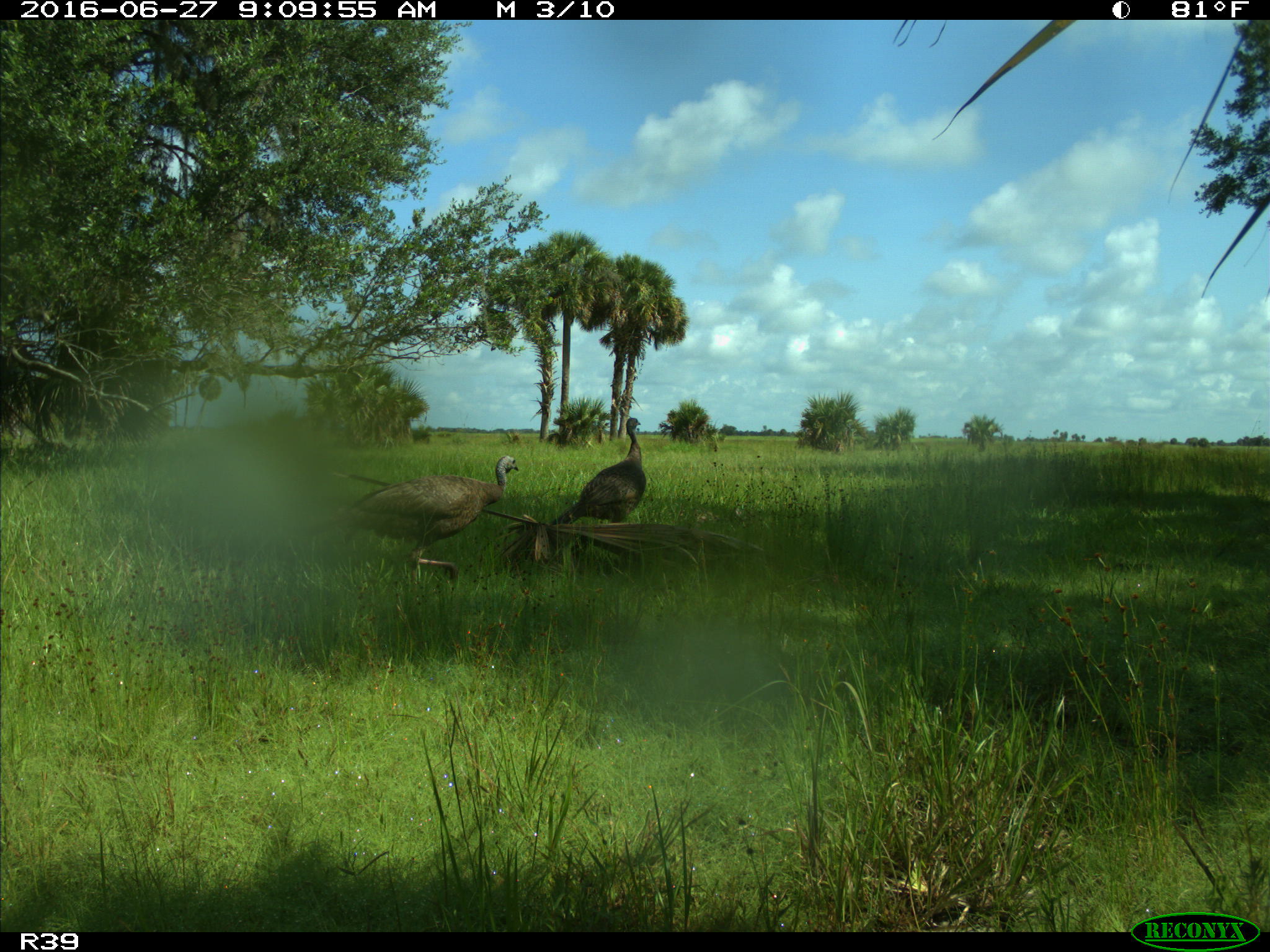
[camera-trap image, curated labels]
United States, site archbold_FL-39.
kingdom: Animalia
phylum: Chordata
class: Aves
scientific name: Aves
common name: birds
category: unidentified bird